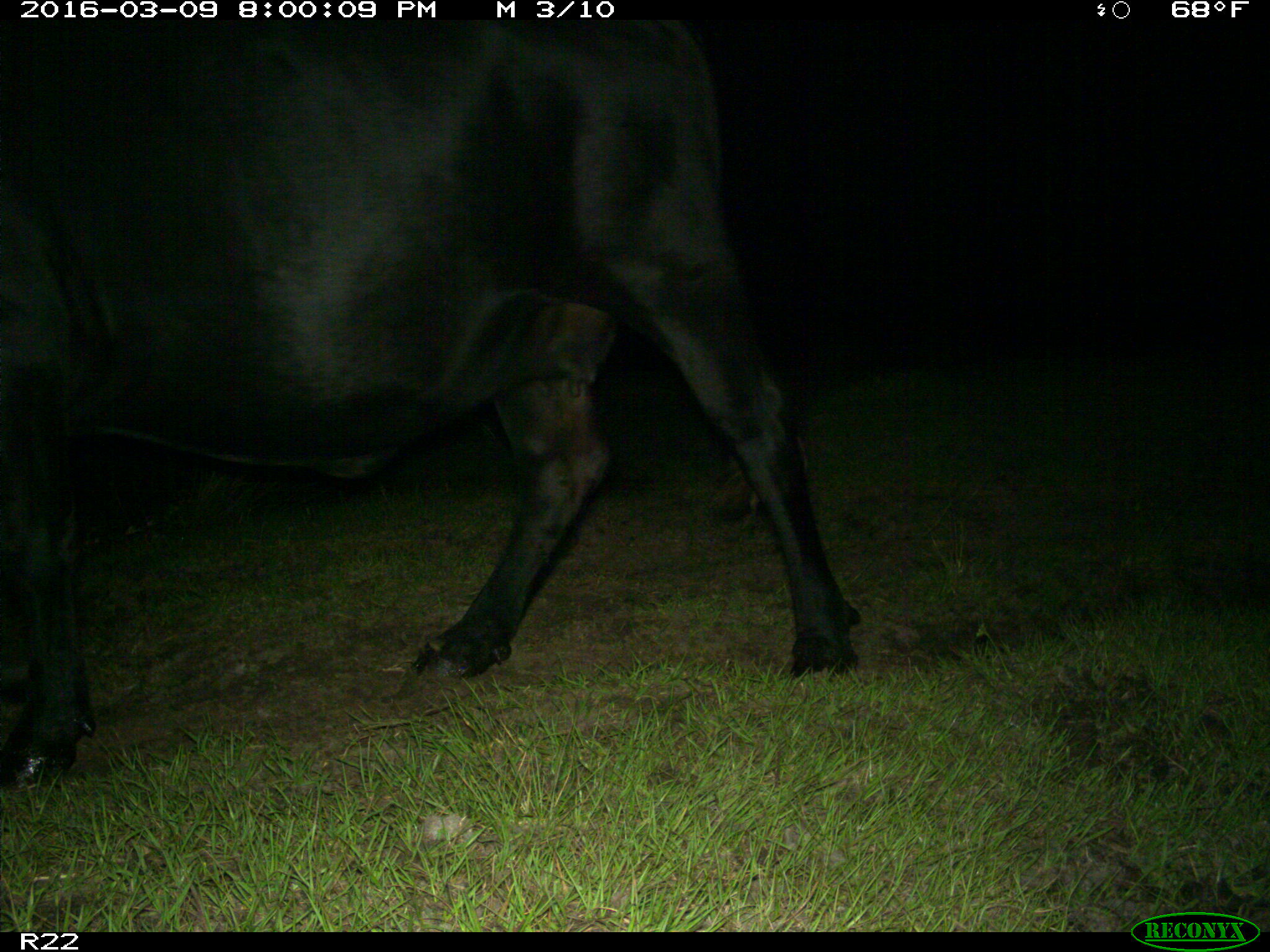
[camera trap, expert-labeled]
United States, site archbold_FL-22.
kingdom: Animalia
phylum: Chordata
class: Mammalia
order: Artiodactyla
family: Bovidae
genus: Bos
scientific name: Bos taurus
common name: domestic cow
Bos taurus (domestic cow).